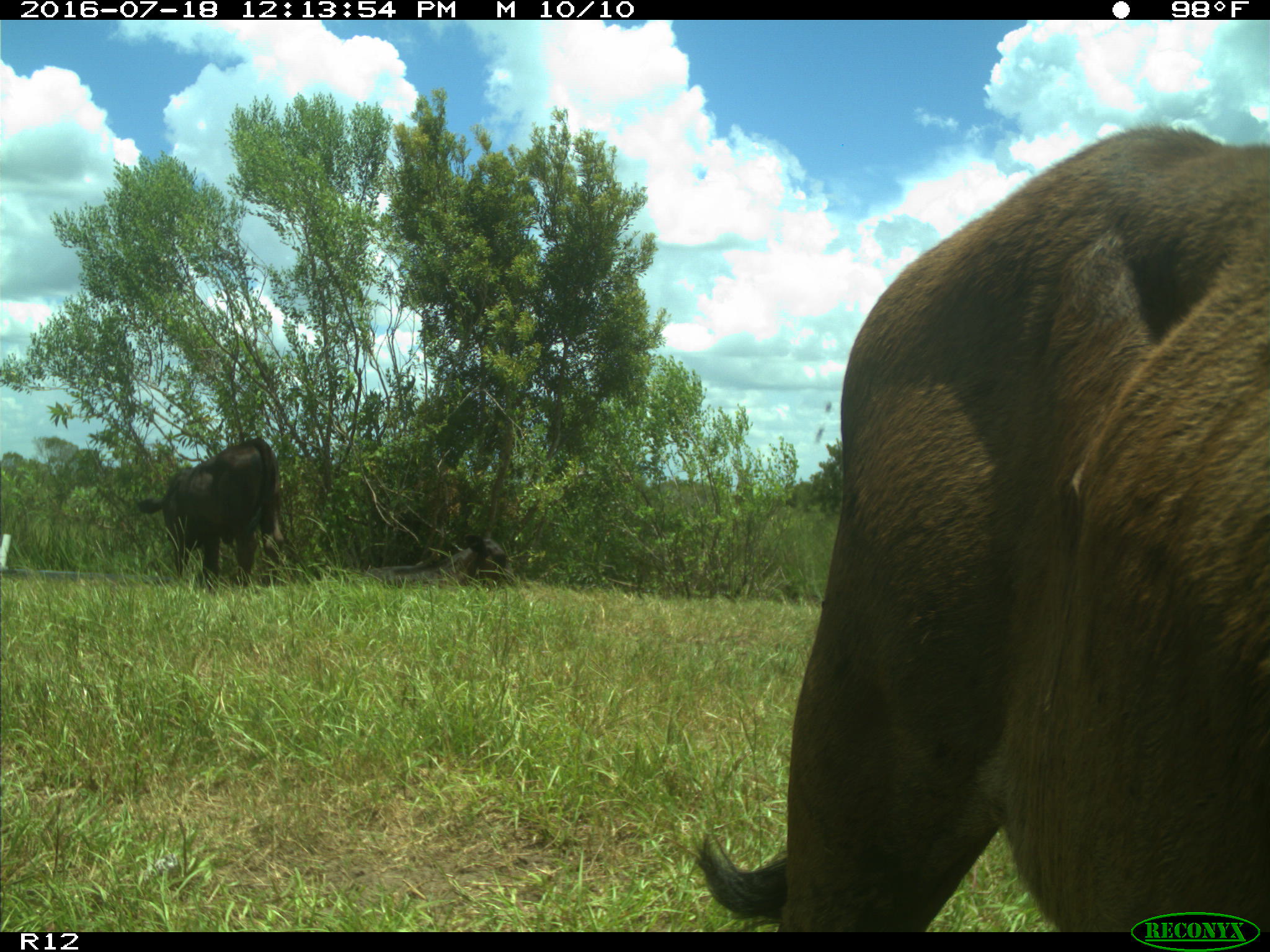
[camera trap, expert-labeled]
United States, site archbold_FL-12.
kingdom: Animalia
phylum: Chordata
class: Mammalia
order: Artiodactyla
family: Bovidae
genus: Bos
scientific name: Bos taurus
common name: domestic cow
Bos taurus (domestic cow).